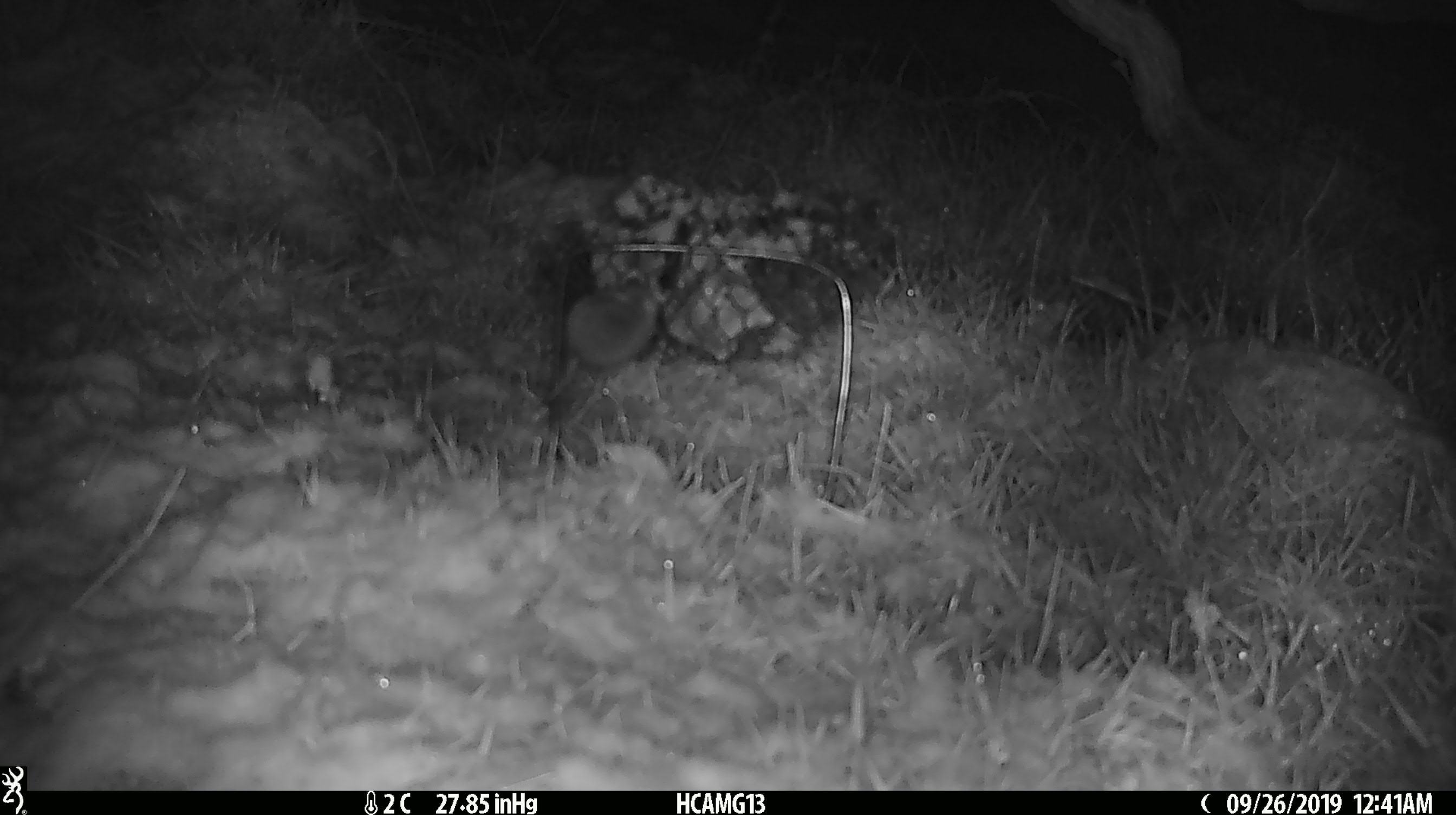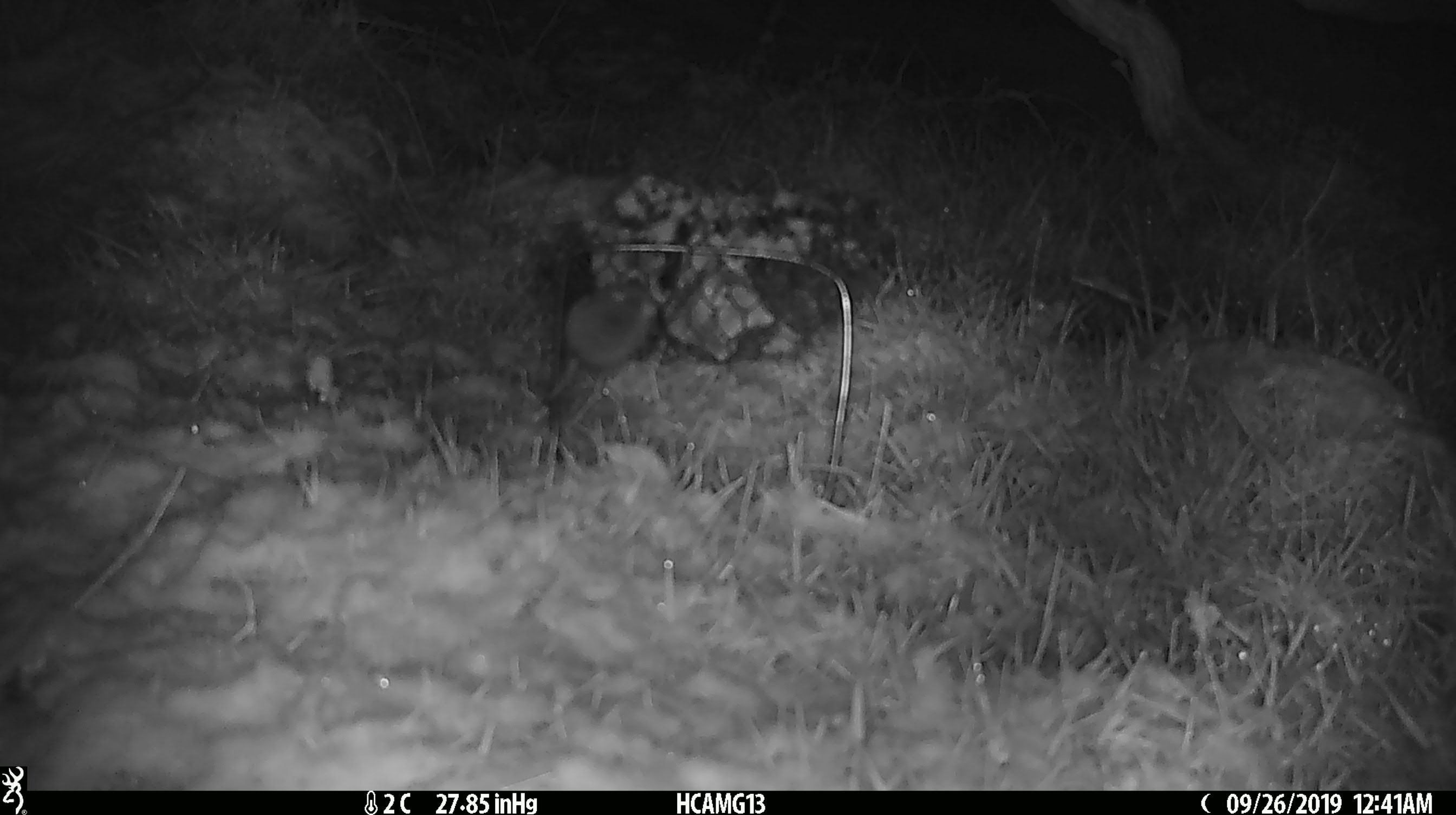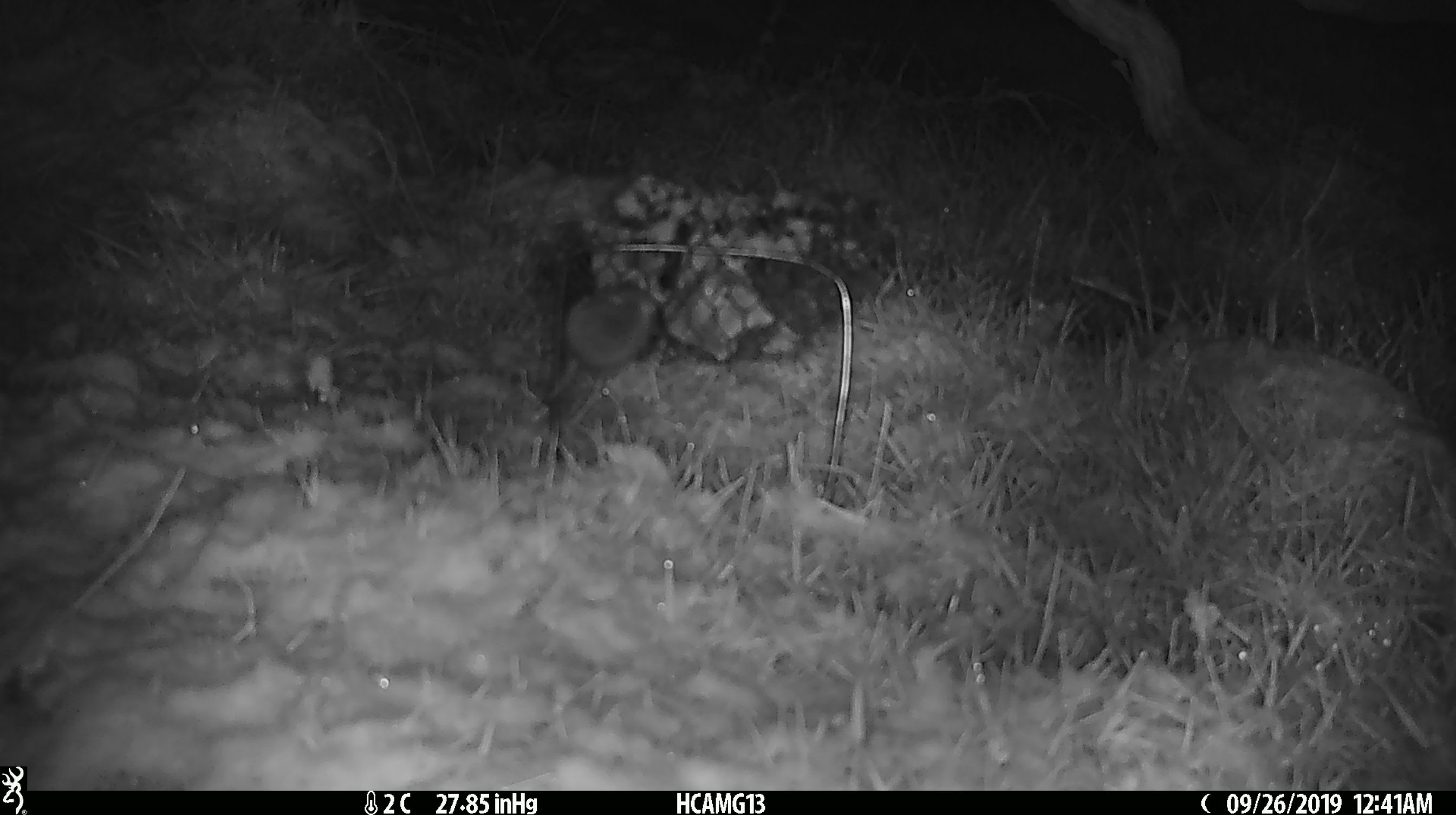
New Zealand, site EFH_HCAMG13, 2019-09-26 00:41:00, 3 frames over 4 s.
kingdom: Animalia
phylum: Chordata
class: Mammalia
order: Rodentia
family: Muridae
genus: Mus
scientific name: Mus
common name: mouse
Mouse (Mus).